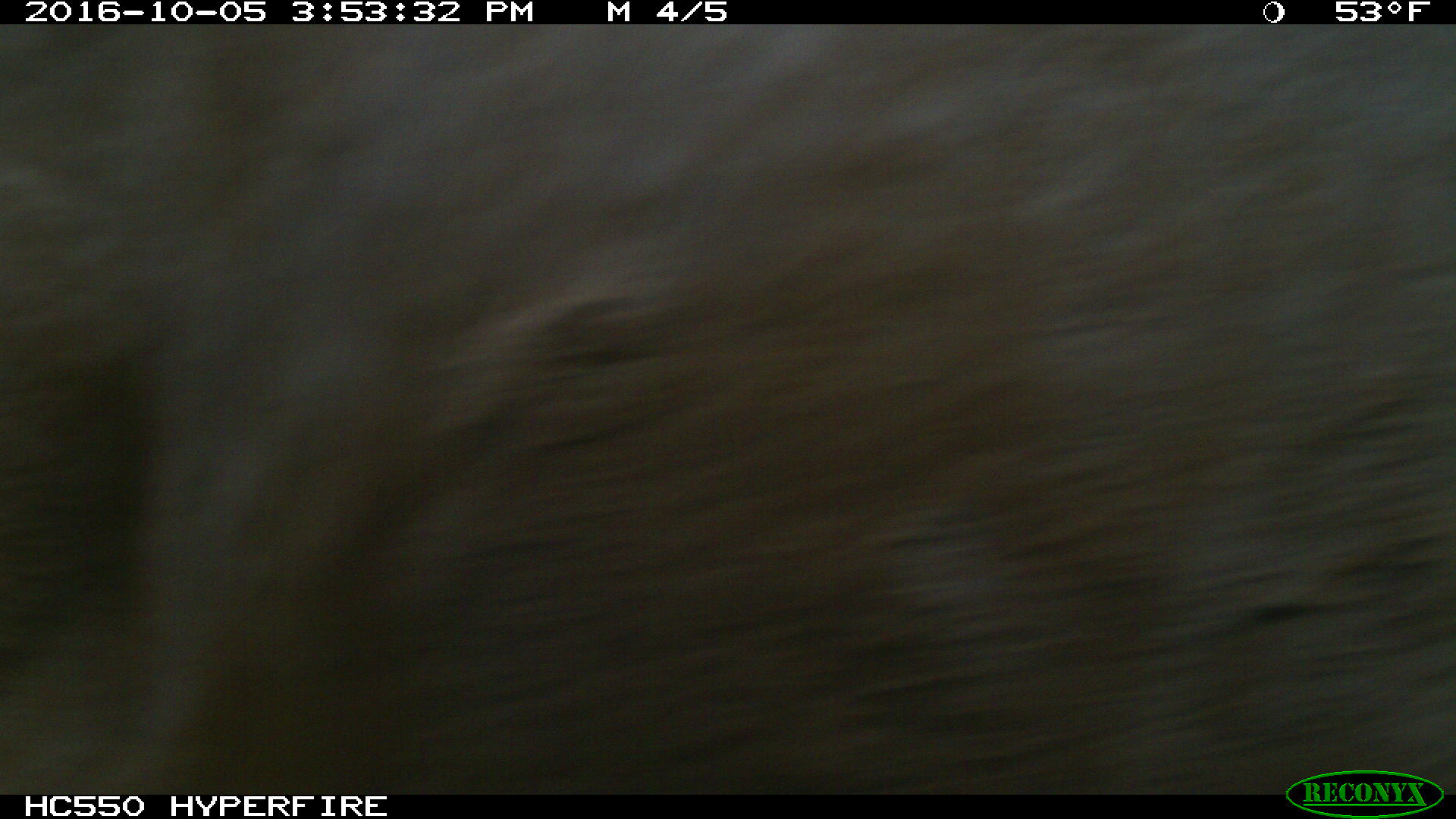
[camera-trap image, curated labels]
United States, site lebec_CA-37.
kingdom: Animalia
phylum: Chordata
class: Mammalia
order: Artiodactyla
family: Bovidae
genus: Bos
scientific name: Bos taurus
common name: domestic cow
Bos taurus (domestic cow).